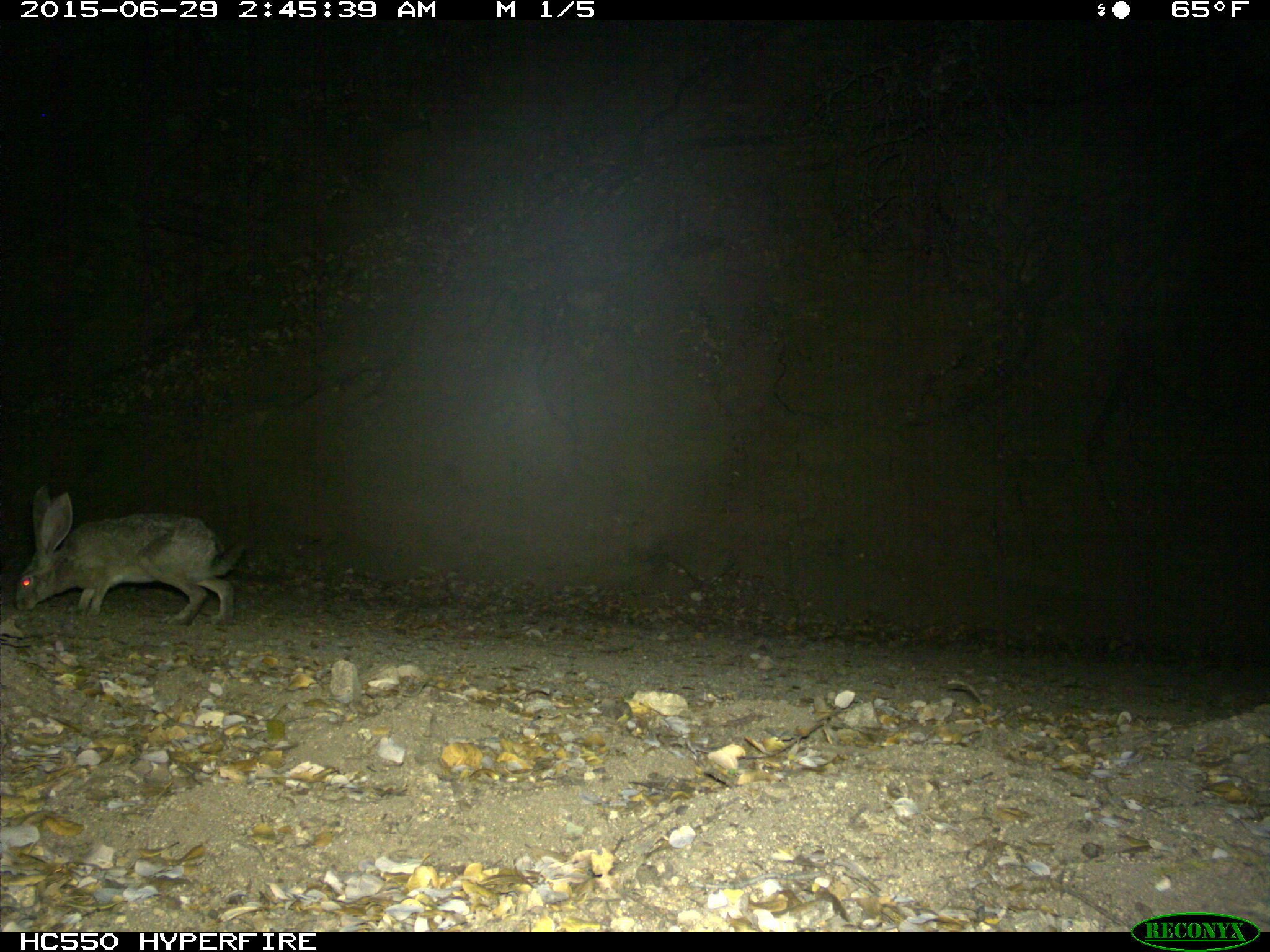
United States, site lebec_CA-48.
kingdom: Animalia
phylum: Chordata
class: Mammalia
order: Lagomorpha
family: Leporidae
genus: Lepus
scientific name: Lepus californicus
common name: black-tailed jackrabbit